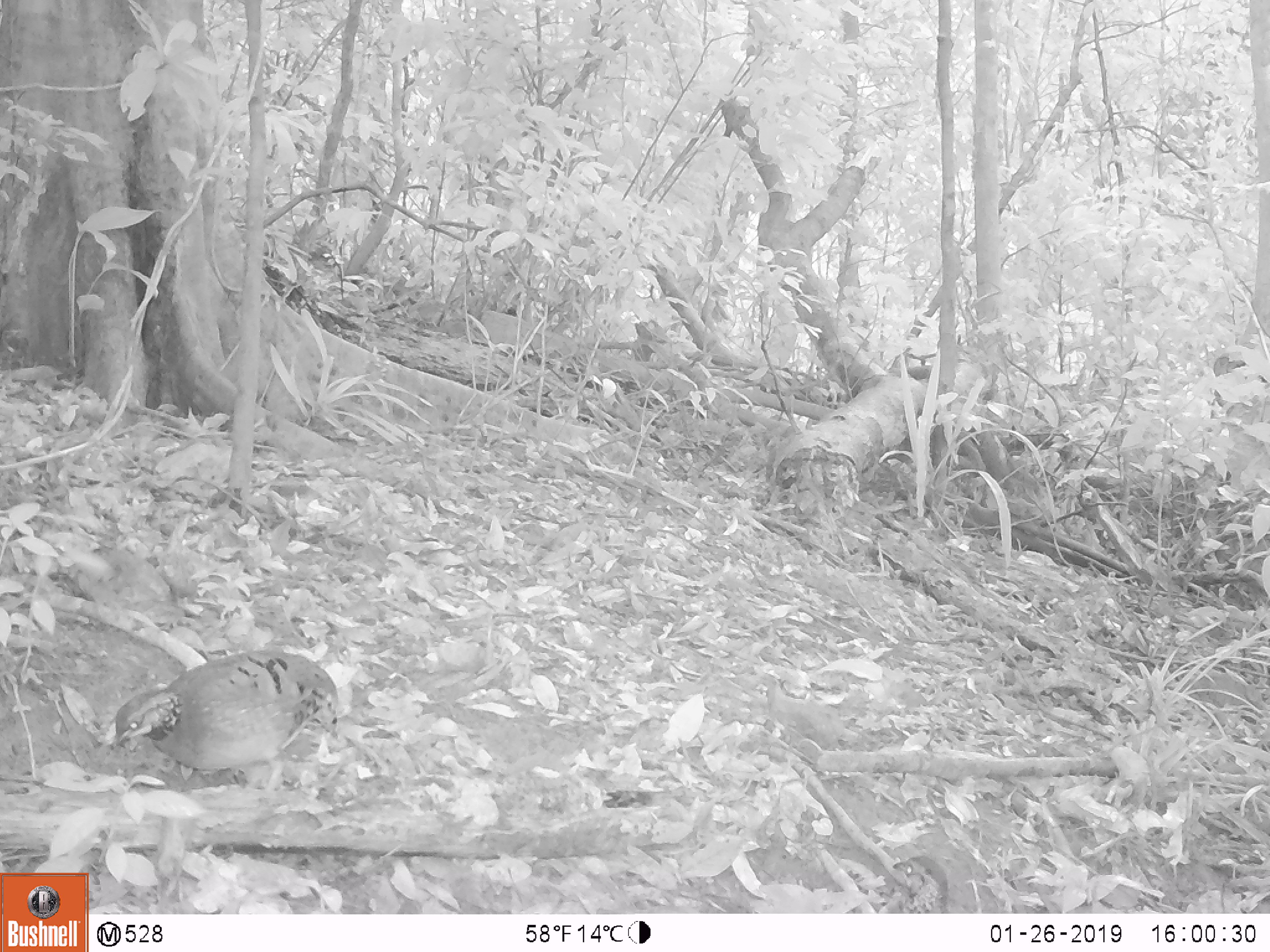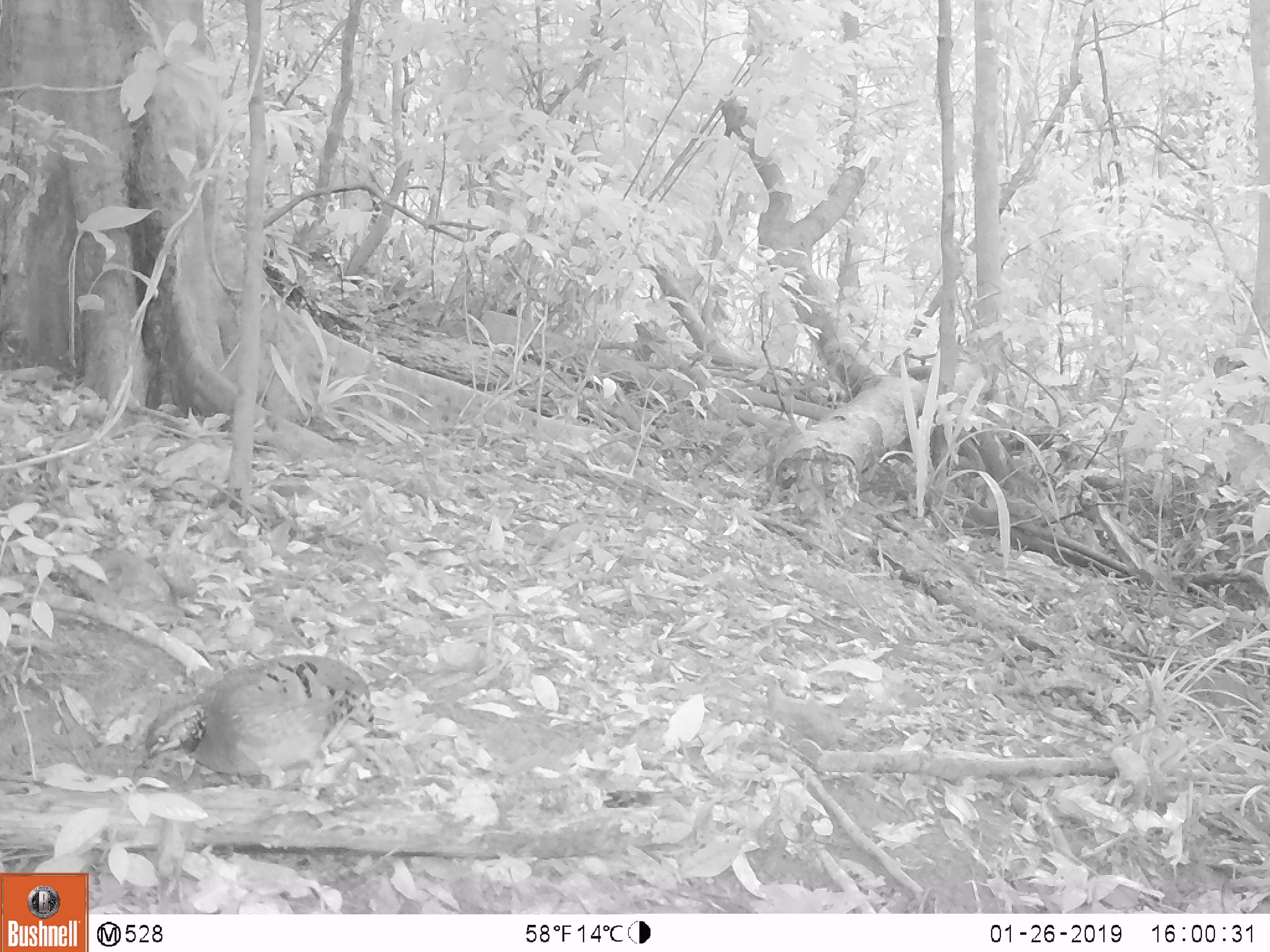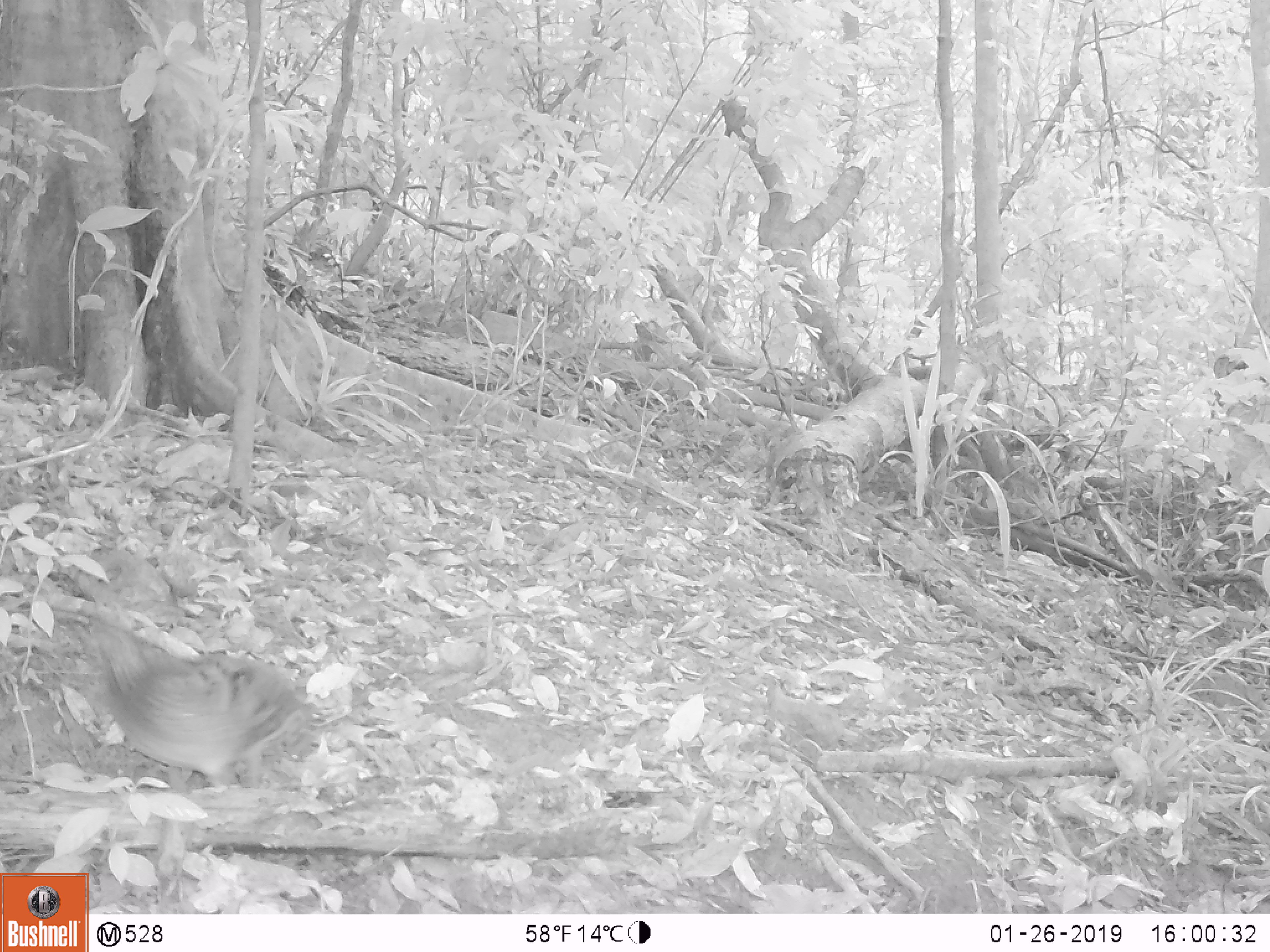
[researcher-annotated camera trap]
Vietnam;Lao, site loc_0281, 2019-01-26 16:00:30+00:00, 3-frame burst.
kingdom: Animalia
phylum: Chordata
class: Aves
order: Galliformes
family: Phasianidae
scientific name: Phasianidae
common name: partridge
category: unidentified partridge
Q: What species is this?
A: Unidentified partridge (partridge) (Phasianidae).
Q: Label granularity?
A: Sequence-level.